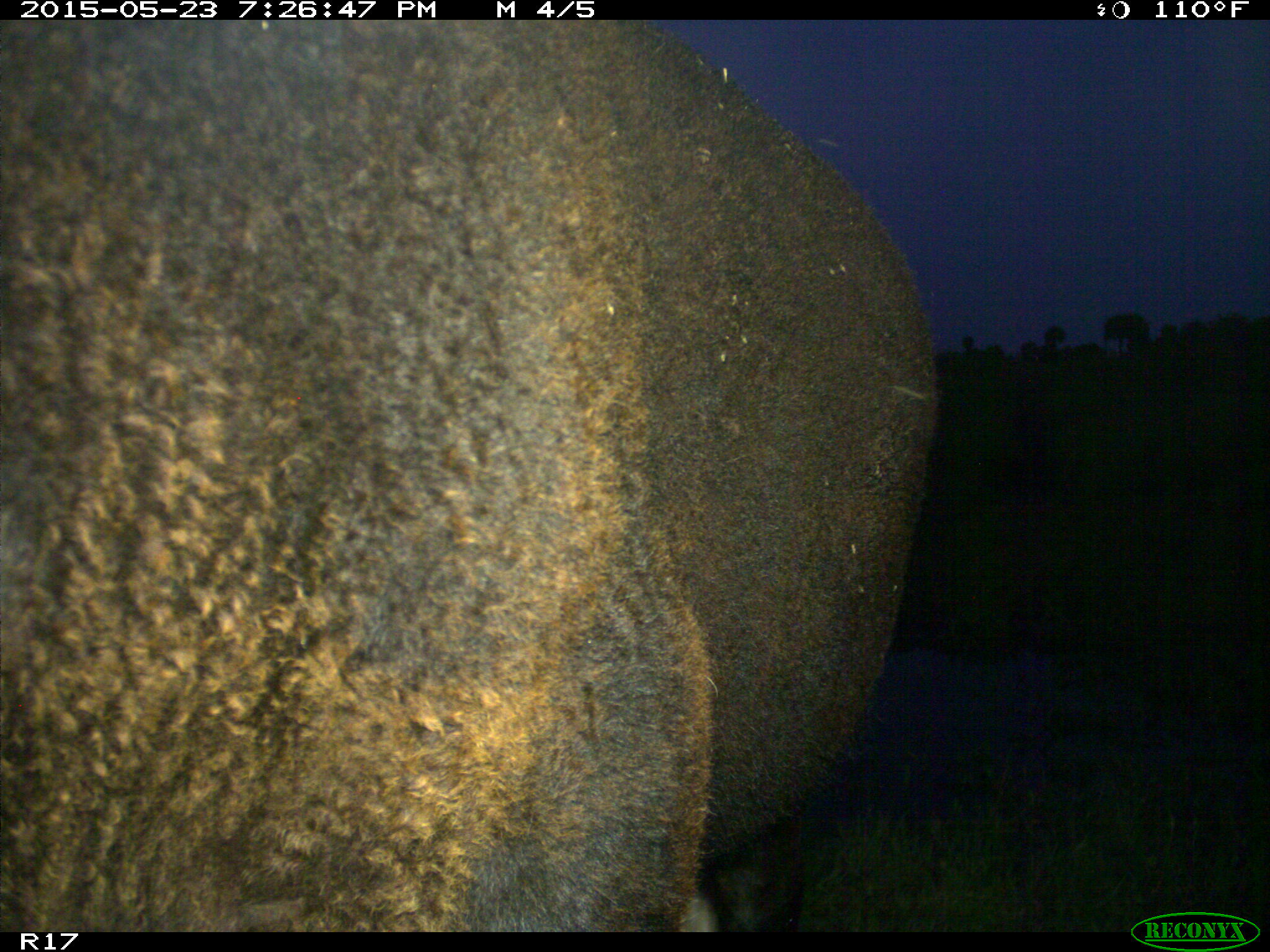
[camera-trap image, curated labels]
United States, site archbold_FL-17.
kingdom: Animalia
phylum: Chordata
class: Mammalia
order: Artiodactyla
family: Bovidae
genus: Bos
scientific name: Bos taurus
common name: domestic cow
Bos taurus (domestic cow).